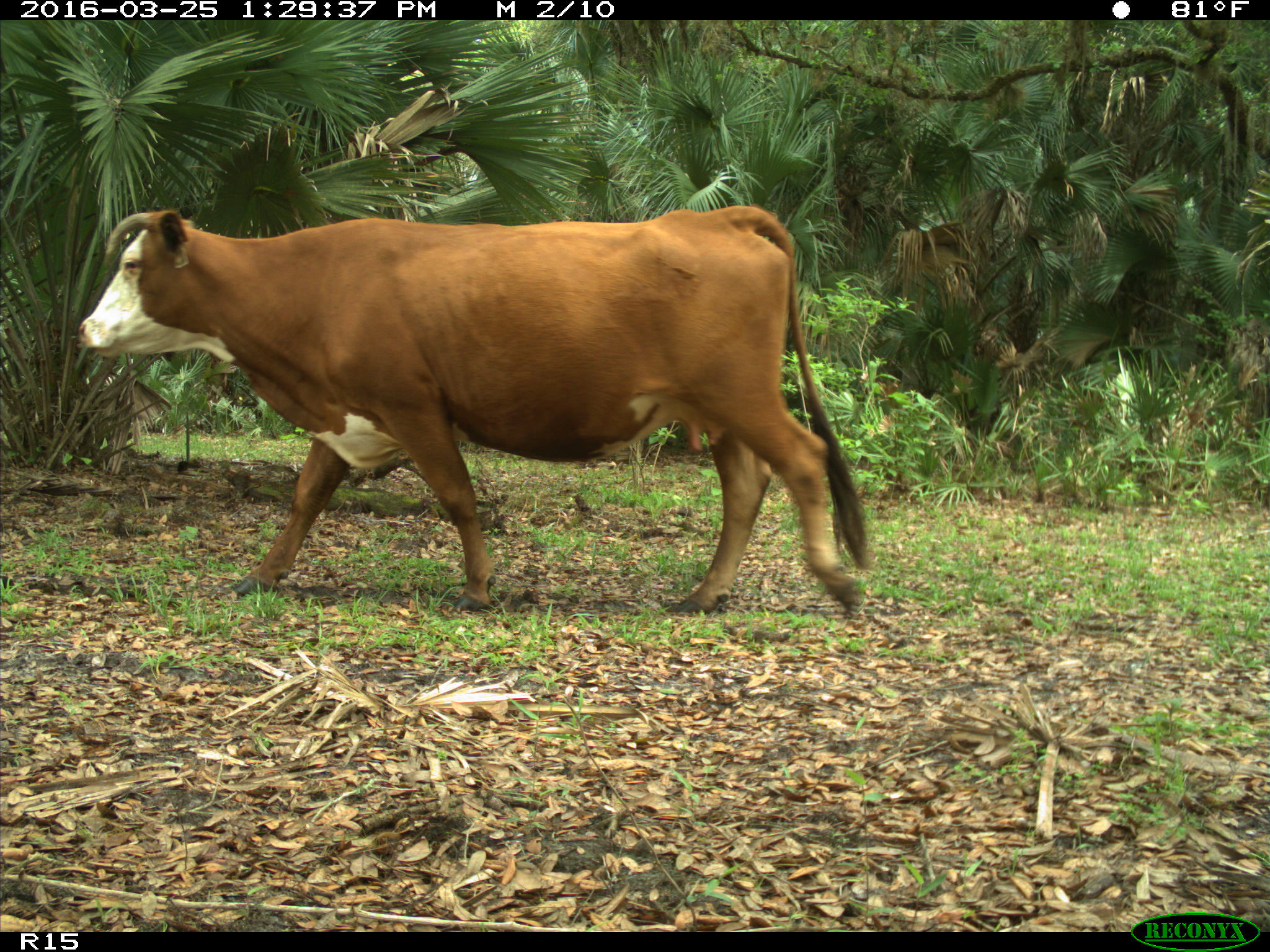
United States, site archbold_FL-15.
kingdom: Animalia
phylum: Chordata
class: Mammalia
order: Artiodactyla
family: Bovidae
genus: Bos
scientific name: Bos taurus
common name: domestic cow